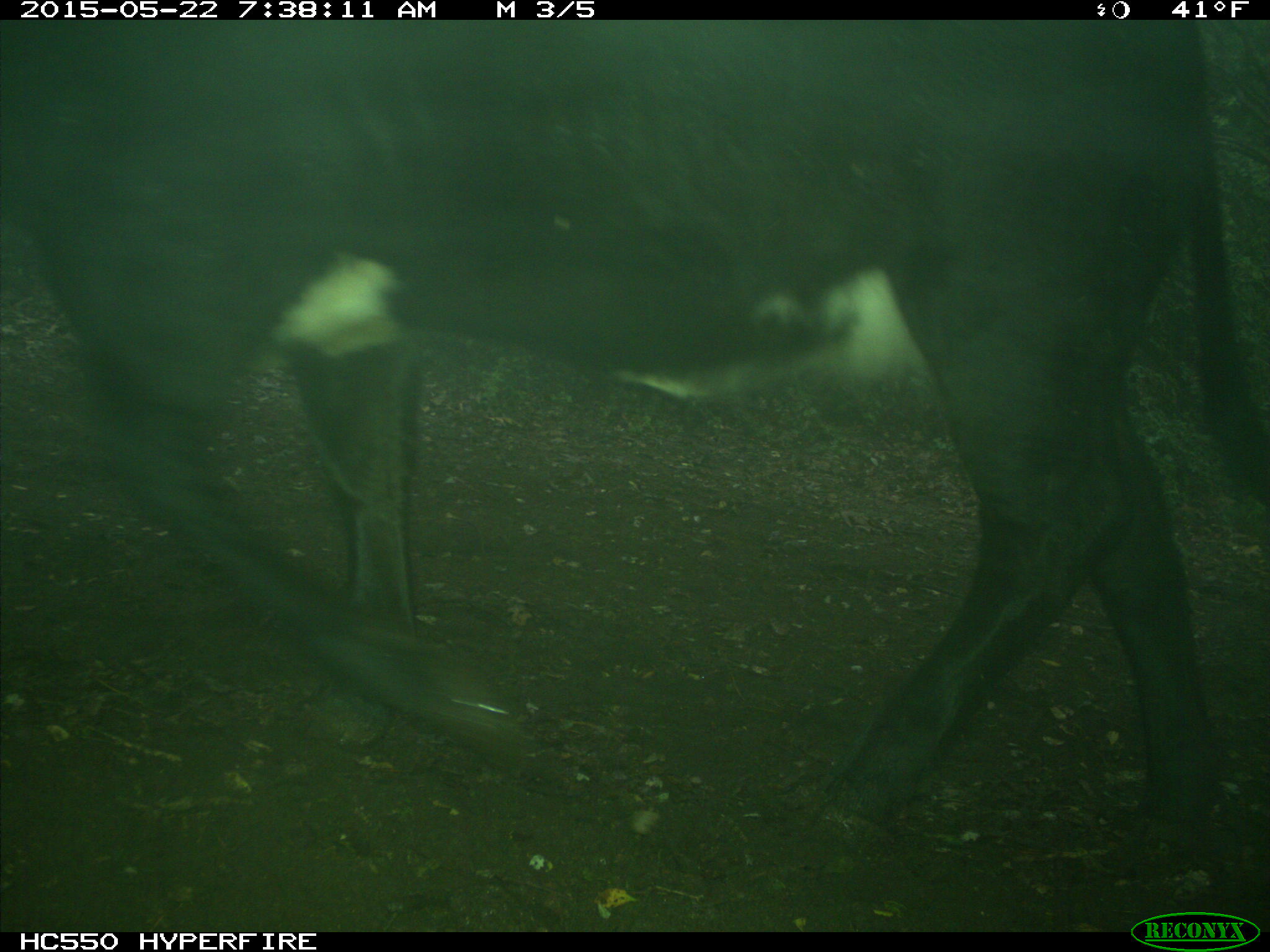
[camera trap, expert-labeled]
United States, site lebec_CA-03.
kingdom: Animalia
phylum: Chordata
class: Mammalia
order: Artiodactyla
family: Bovidae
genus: Bos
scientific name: Bos taurus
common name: domestic cow